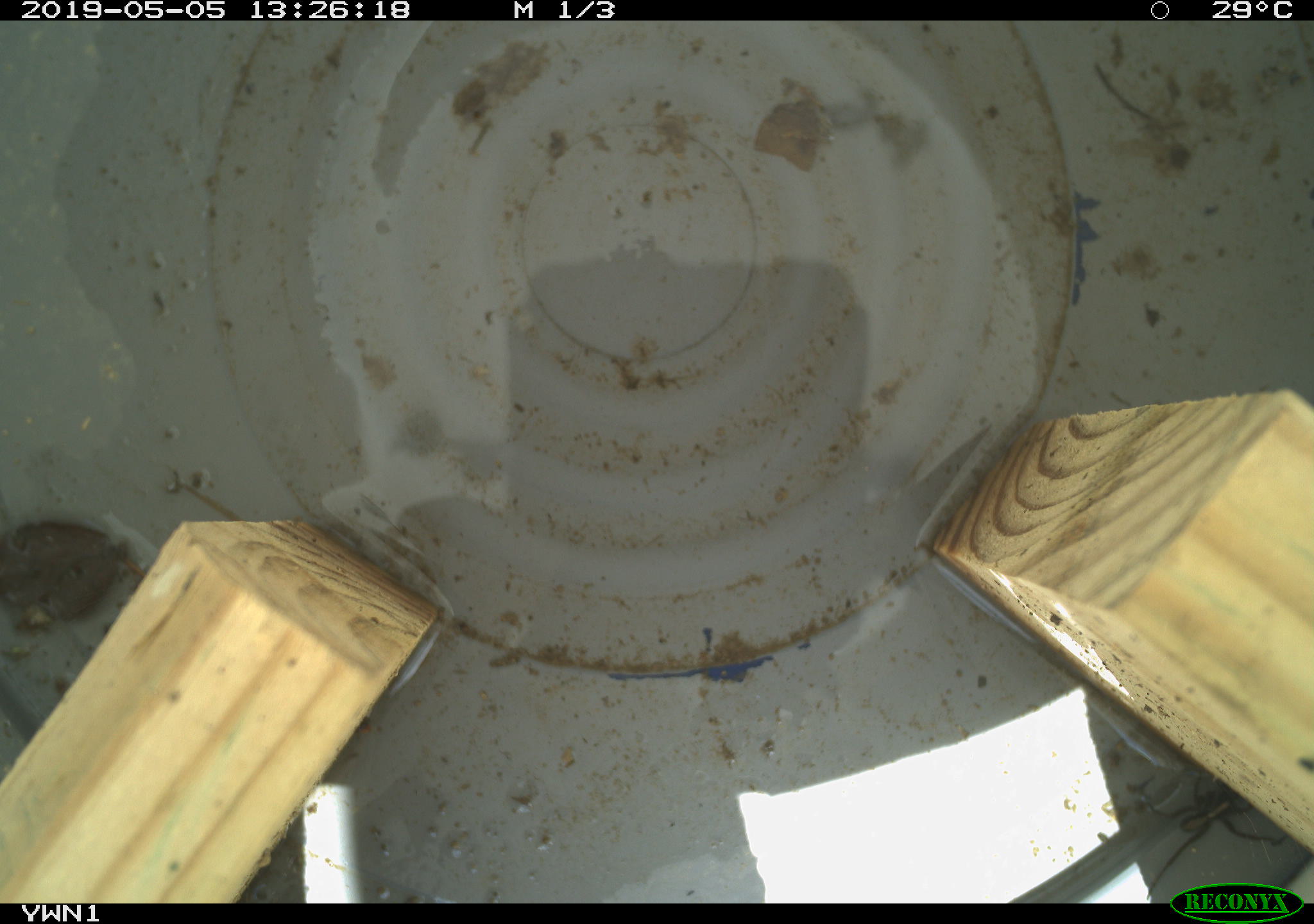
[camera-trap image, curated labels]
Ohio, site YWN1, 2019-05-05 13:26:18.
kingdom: Animalia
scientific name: Animalia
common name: animal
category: invertebrate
Invertebrate (animal) (Animalia).